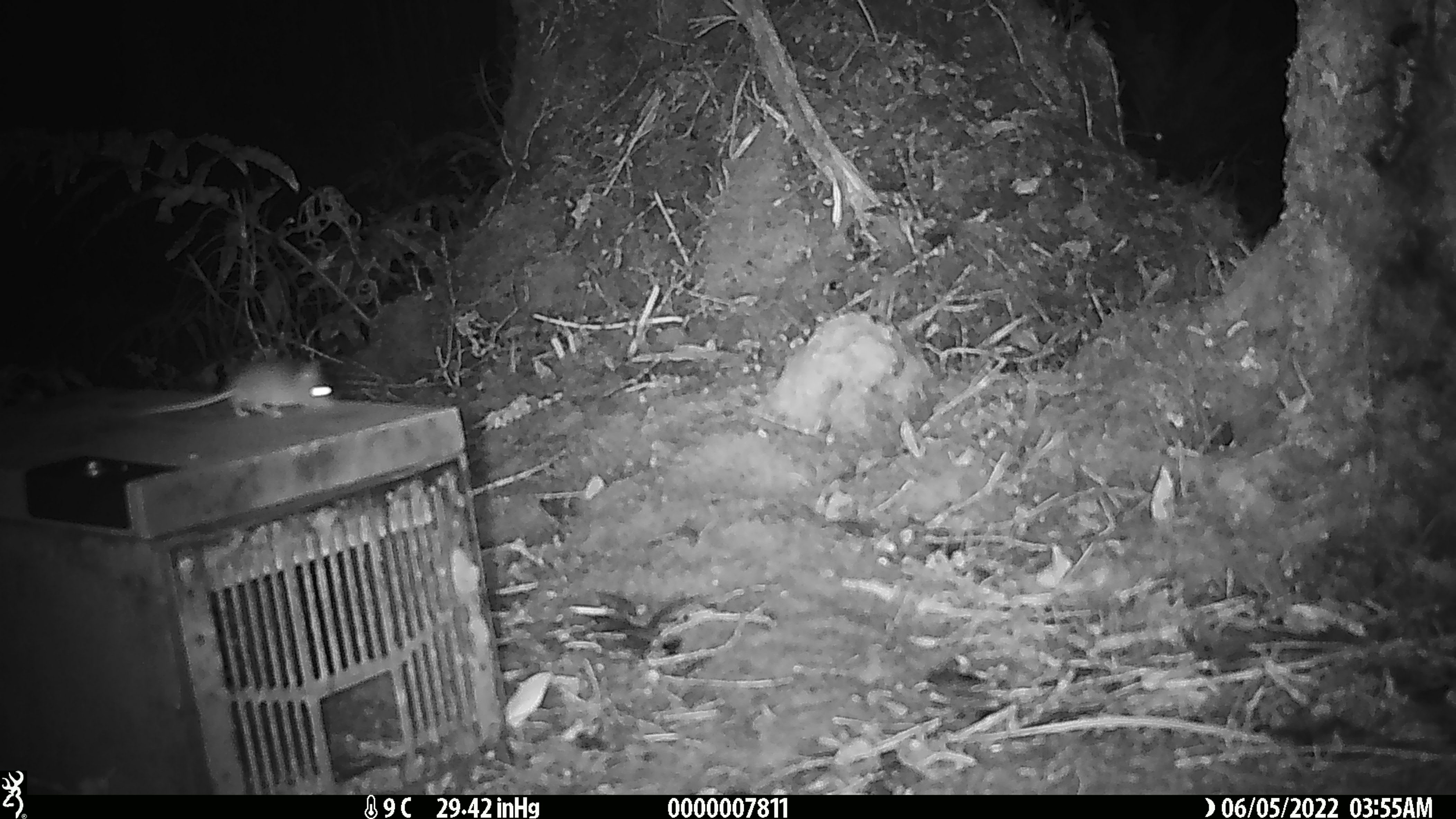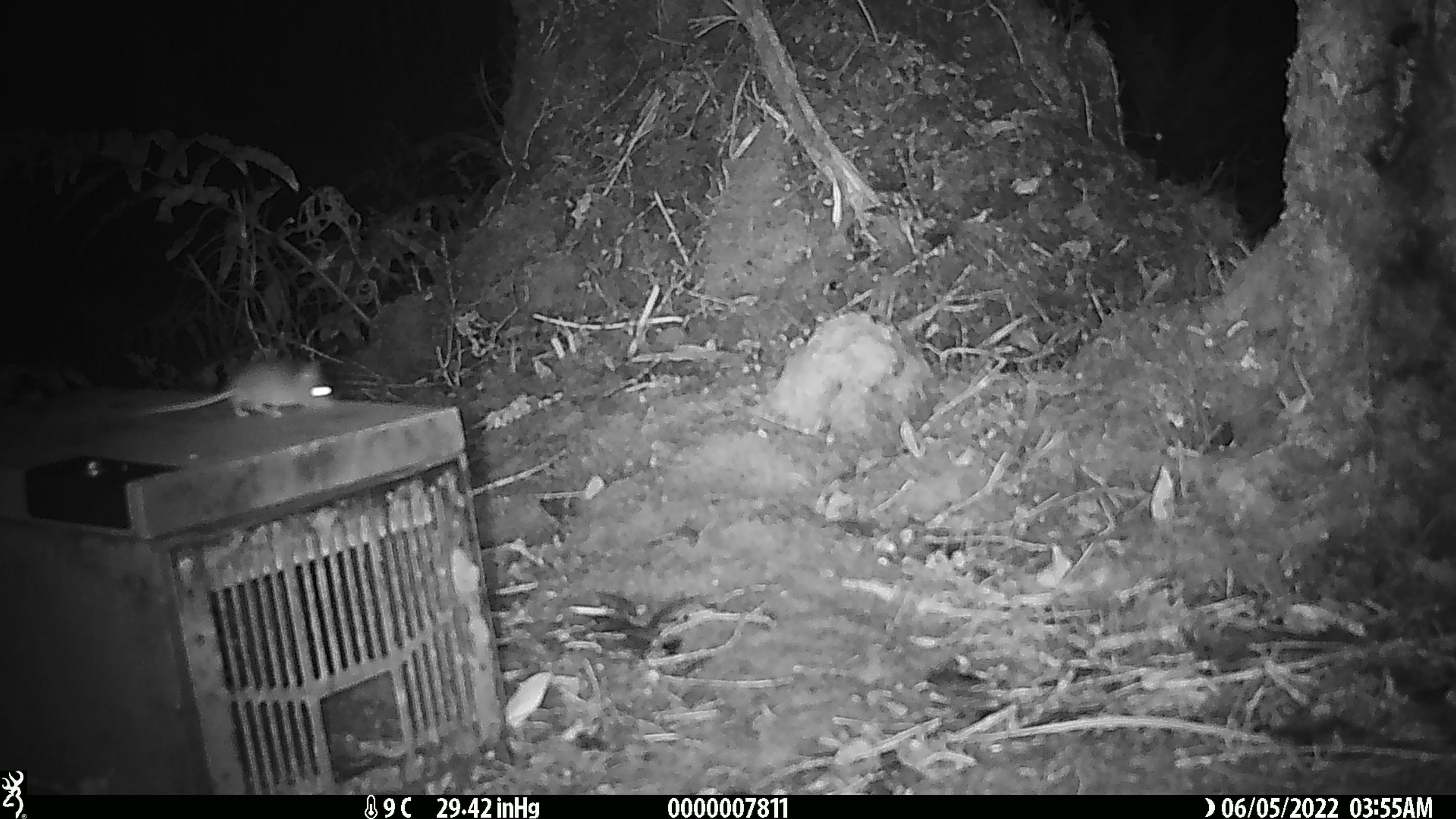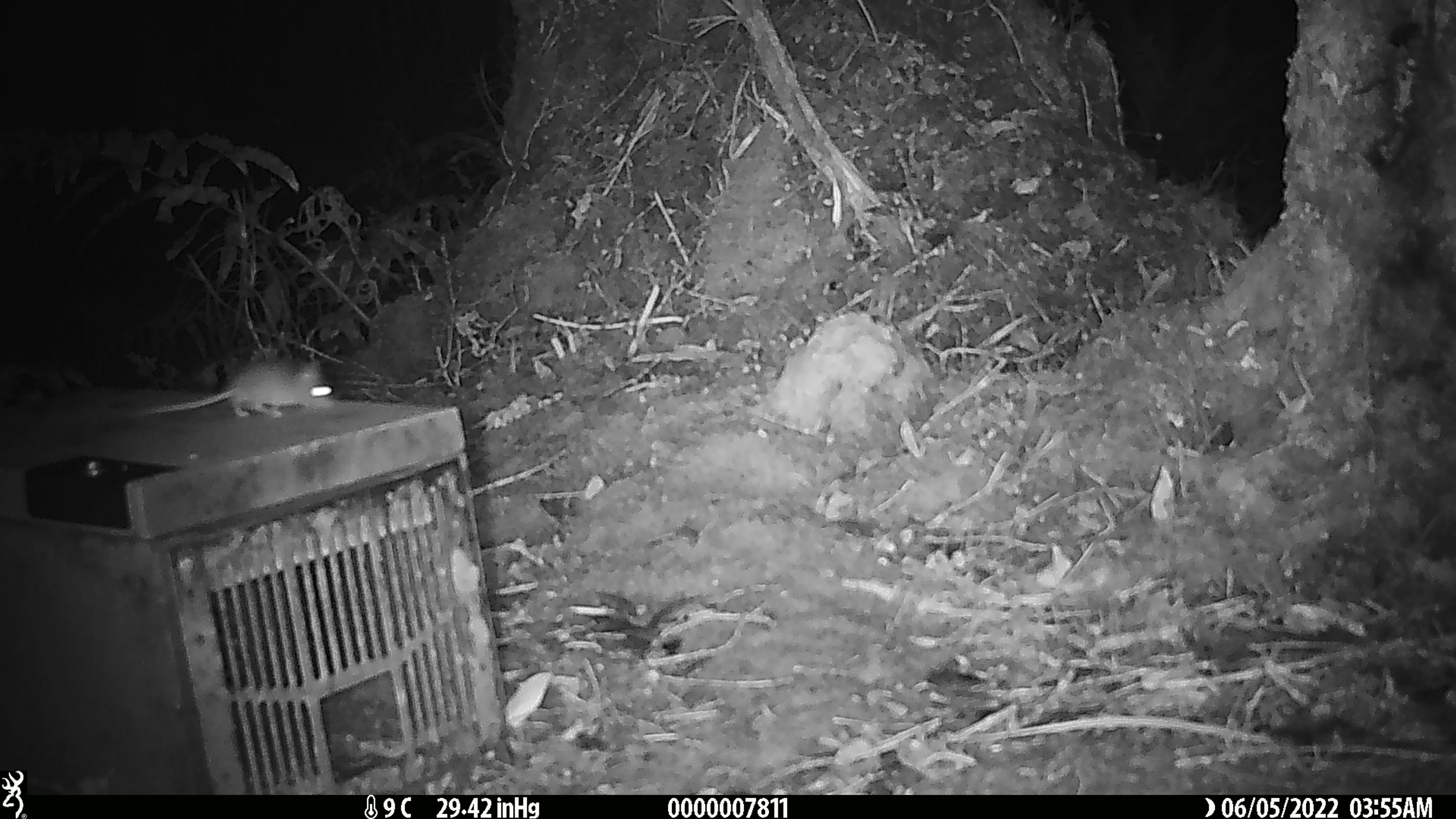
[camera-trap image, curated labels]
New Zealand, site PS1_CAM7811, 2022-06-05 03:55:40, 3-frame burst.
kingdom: Animalia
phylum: Chordata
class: Mammalia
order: Rodentia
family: Muridae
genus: Mus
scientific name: Mus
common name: mouse